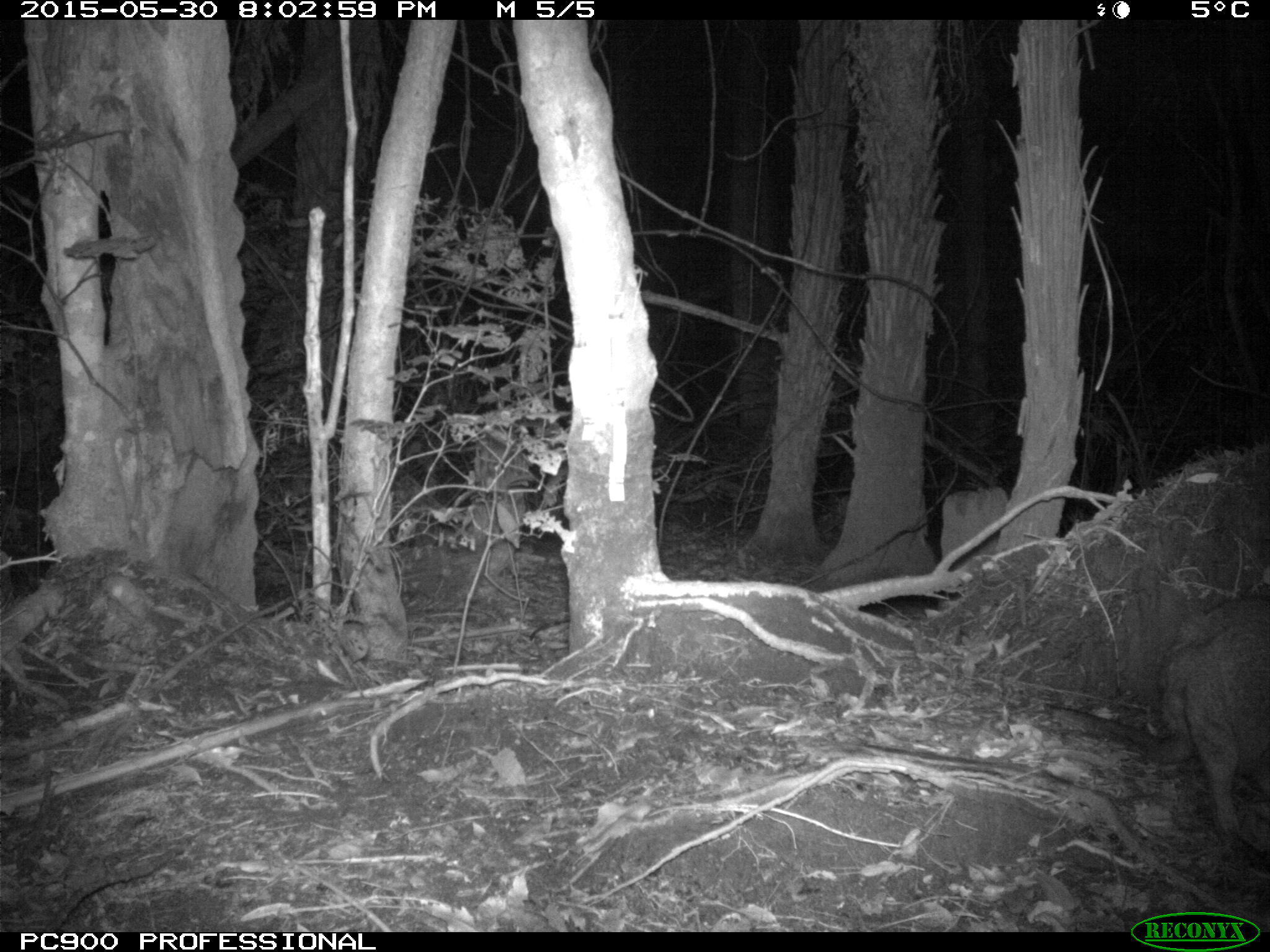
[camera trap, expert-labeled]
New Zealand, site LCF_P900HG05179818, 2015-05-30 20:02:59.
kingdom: Animalia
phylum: Chordata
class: Mammalia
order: Diprotodontia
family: Macropodidae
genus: Notamacropus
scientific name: Notamacropus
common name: wallaby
Wallaby (Notamacropus).